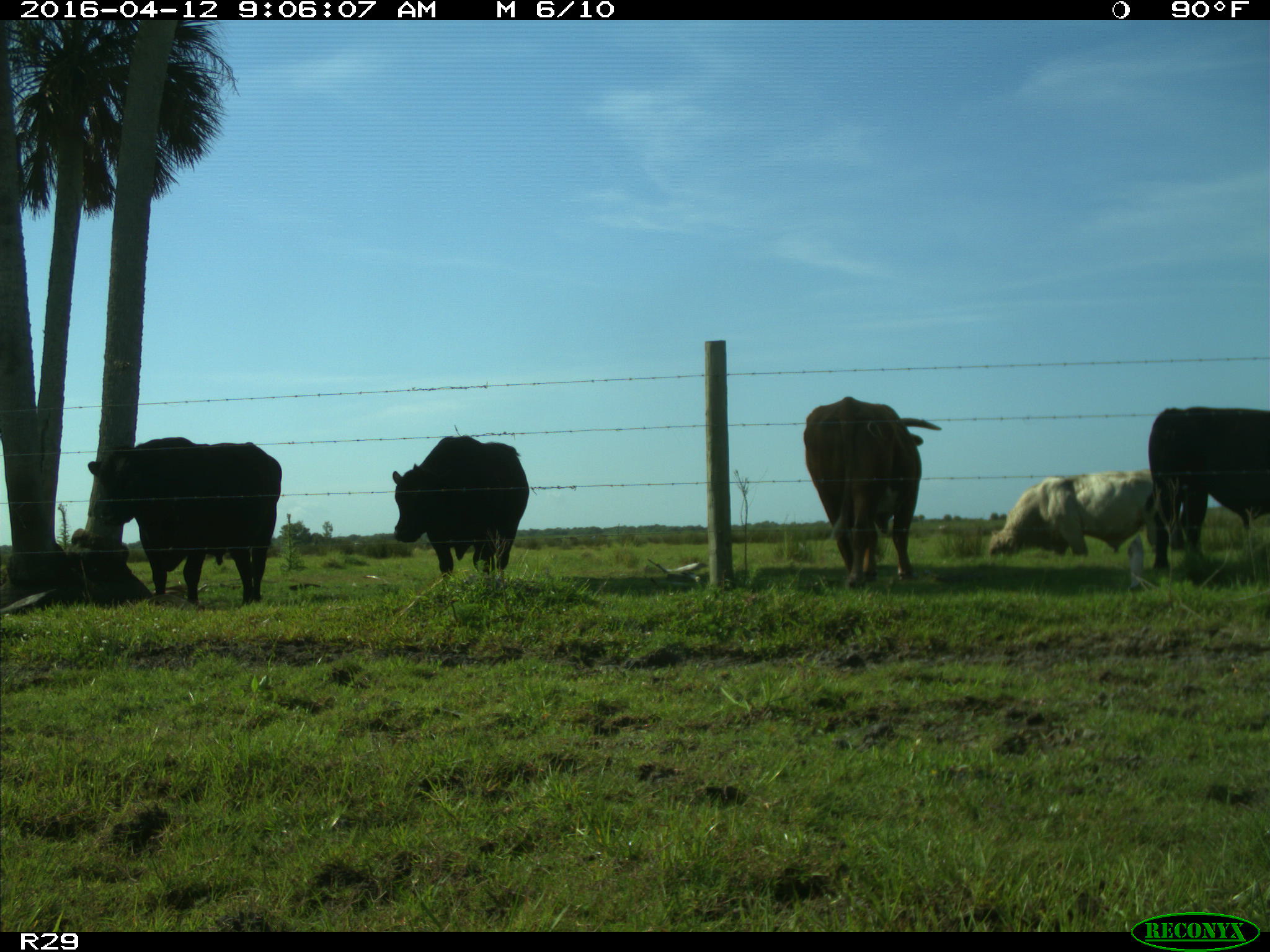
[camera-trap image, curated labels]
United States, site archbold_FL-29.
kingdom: Animalia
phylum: Chordata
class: Mammalia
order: Artiodactyla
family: Bovidae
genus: Bos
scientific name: Bos taurus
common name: domestic cow